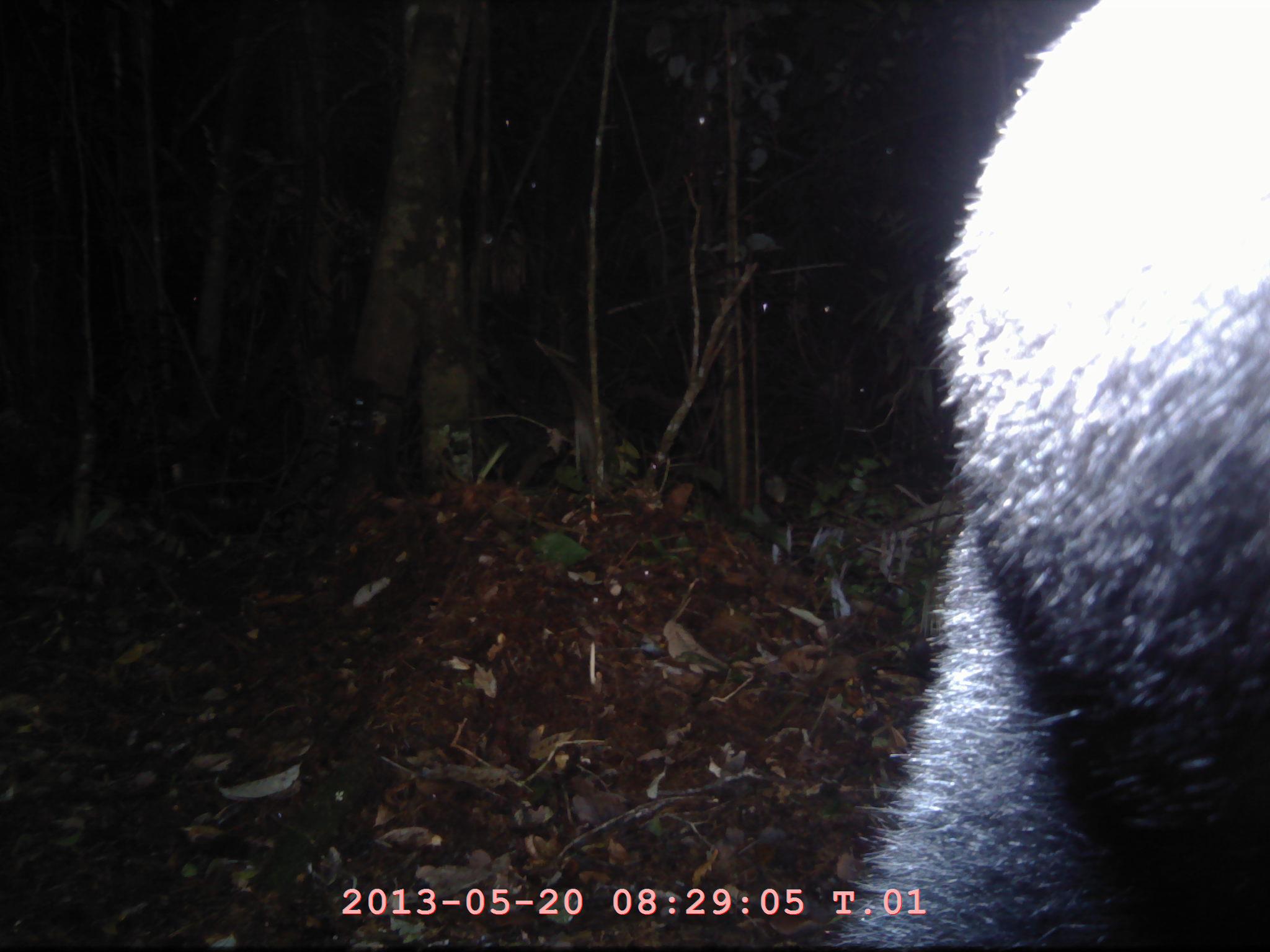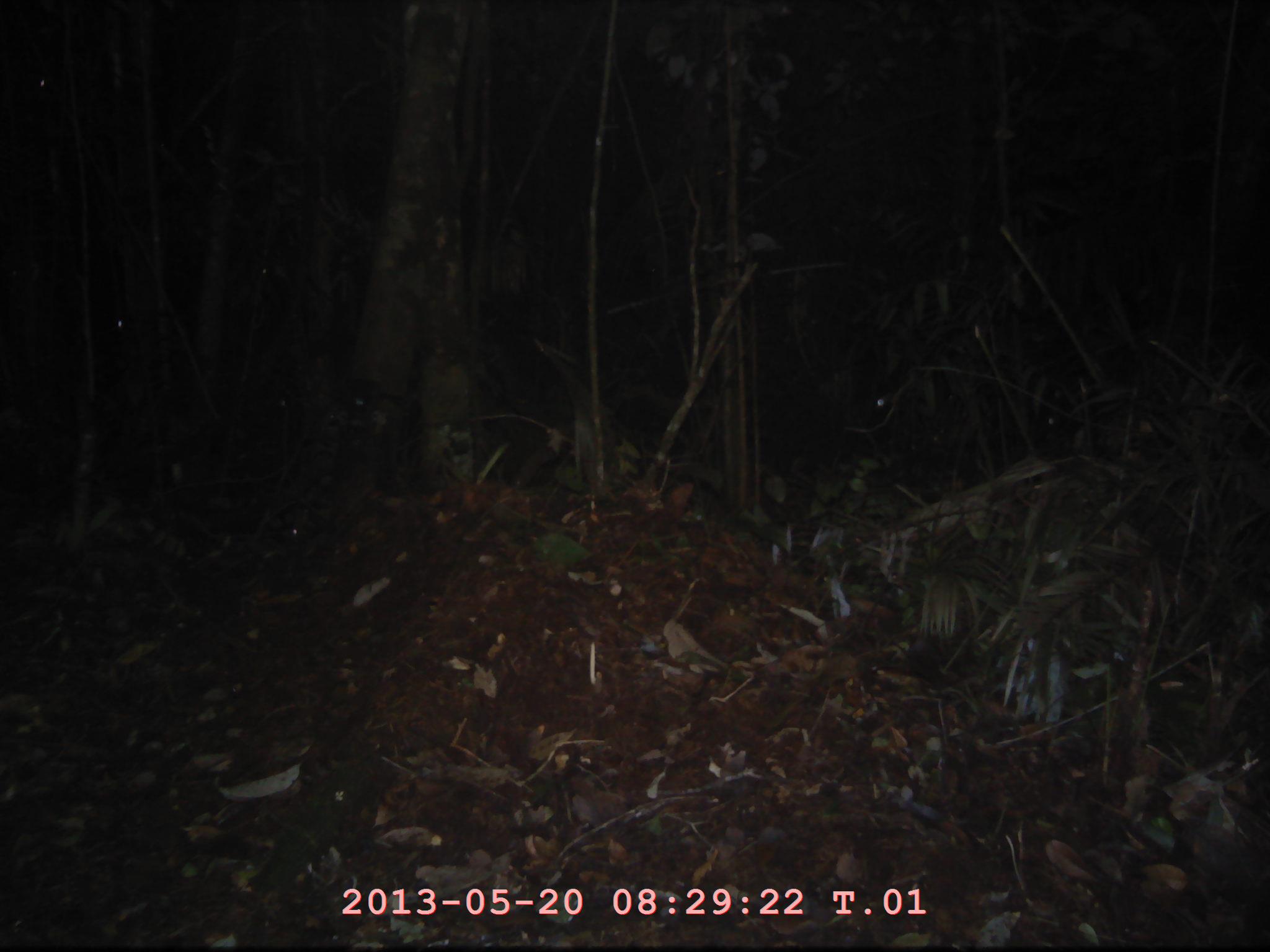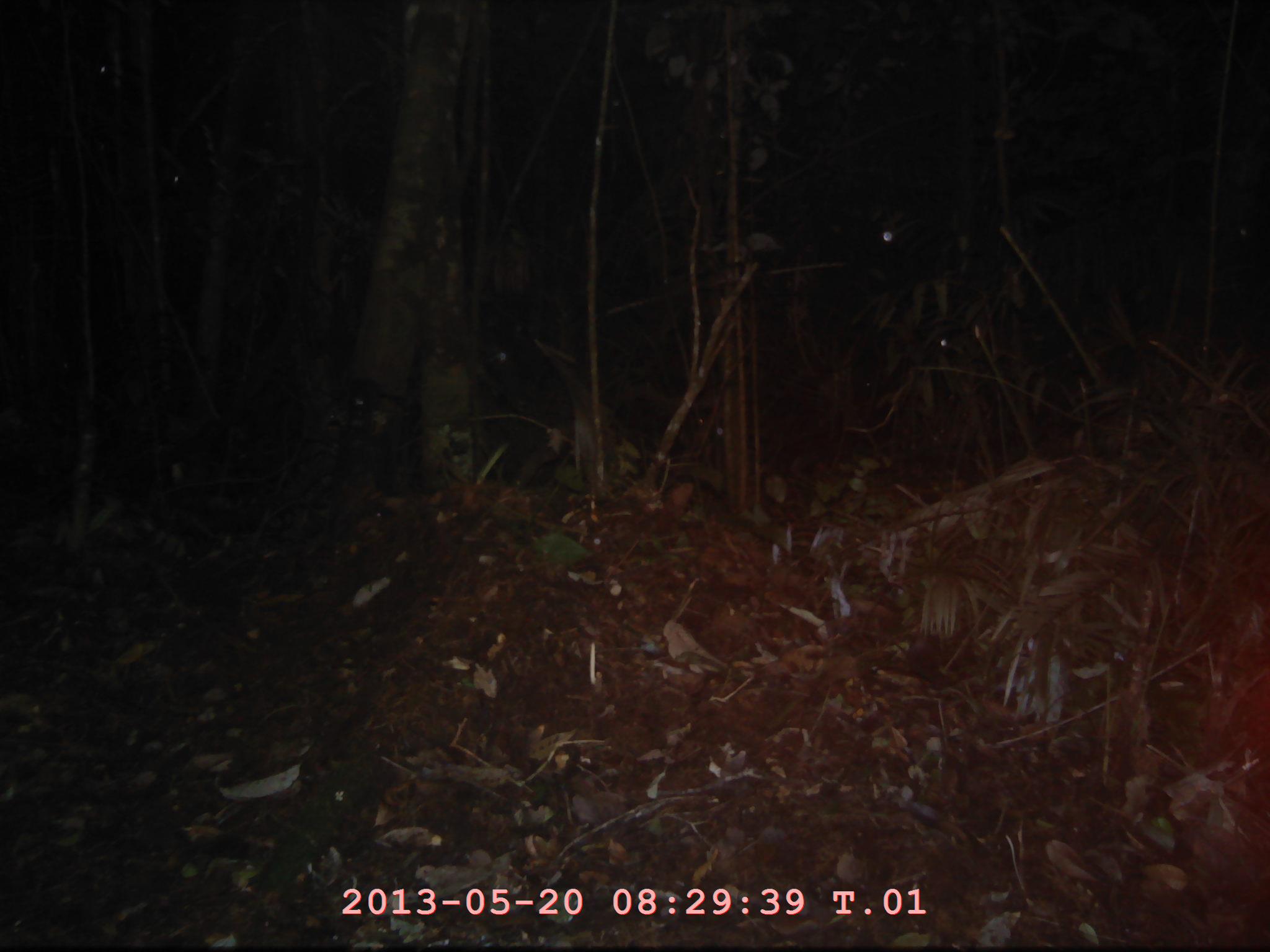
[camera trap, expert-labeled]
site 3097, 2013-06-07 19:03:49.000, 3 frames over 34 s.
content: unidentified animal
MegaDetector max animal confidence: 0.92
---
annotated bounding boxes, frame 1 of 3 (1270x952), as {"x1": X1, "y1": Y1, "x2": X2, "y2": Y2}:
unknown: {"x1": 826, "y1": 0, "x2": 1270, "y2": 944}